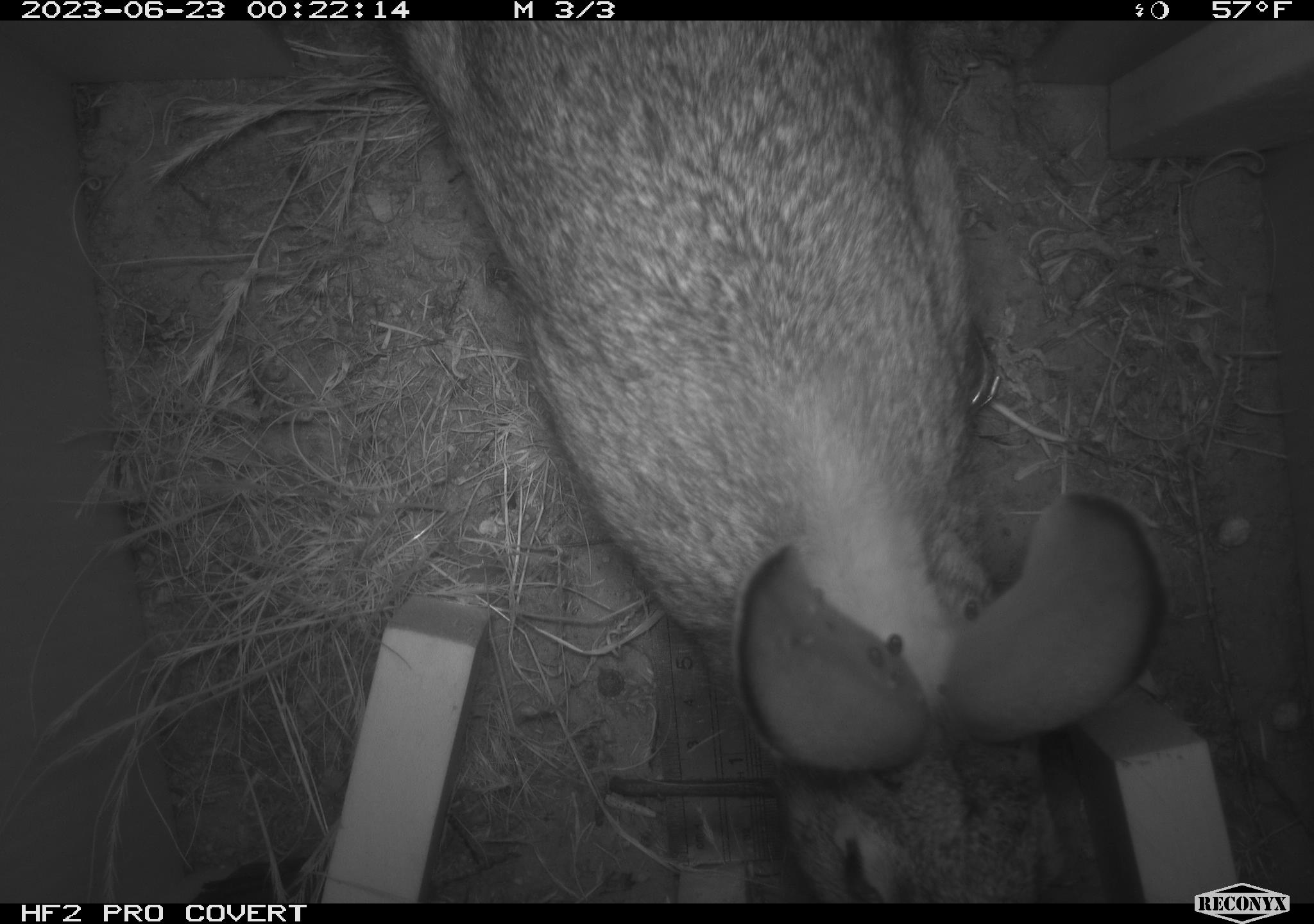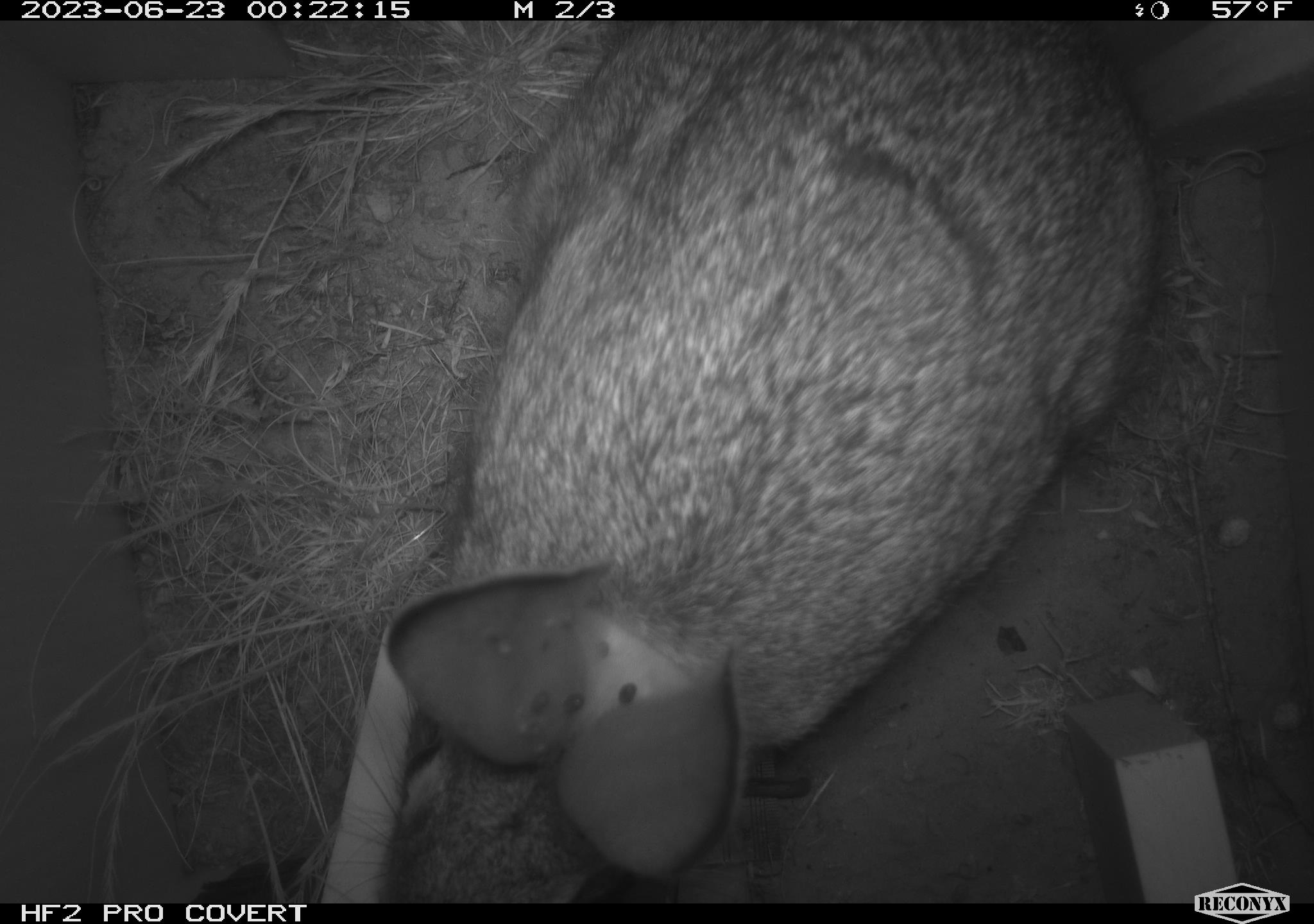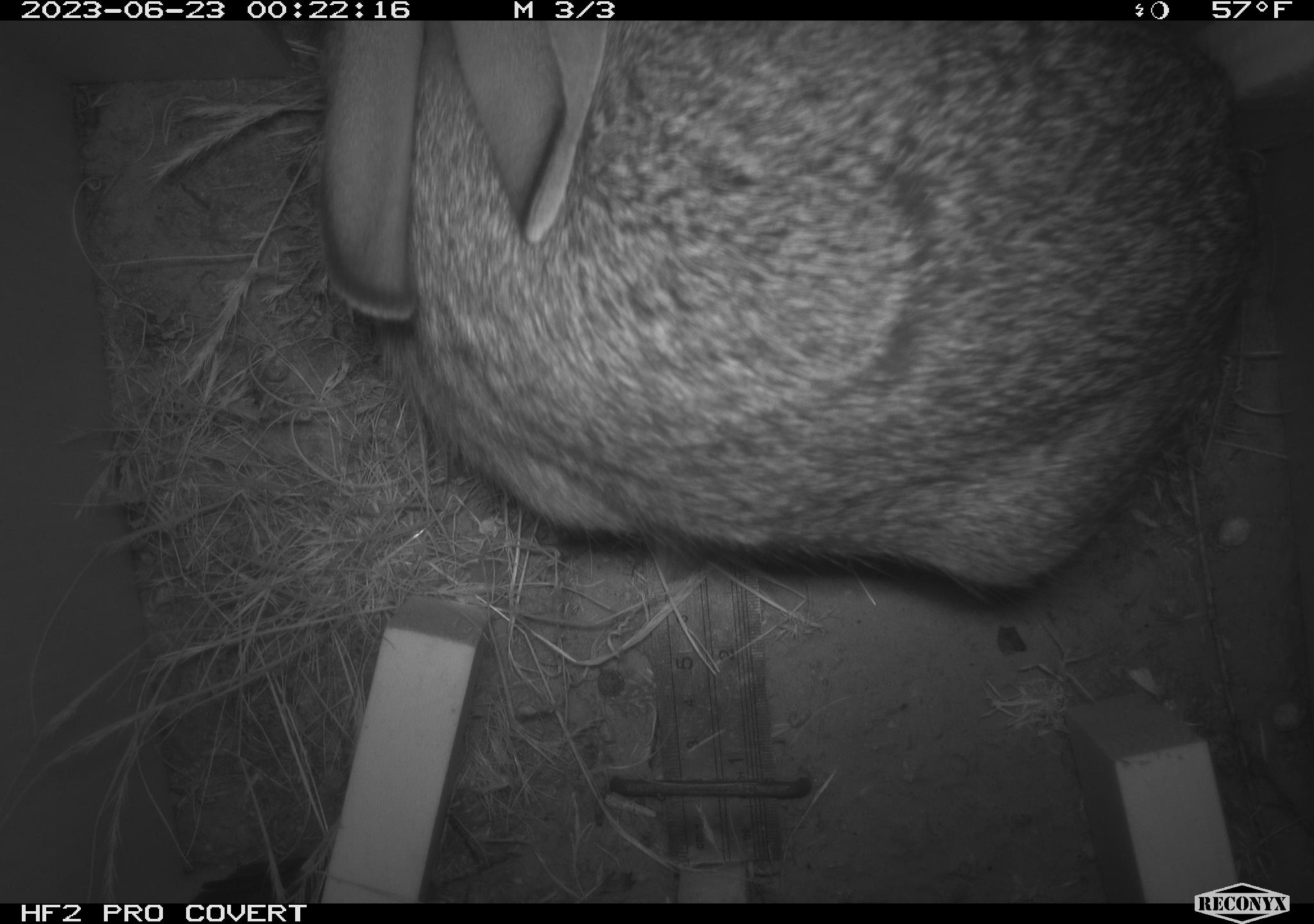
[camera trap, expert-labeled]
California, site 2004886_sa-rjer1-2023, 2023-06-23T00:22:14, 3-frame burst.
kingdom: Animalia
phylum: Chordata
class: Mammalia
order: Lagomorpha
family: Leporidae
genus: Sylvilagus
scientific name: Sylvilagus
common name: cottontail rabbits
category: sylvilagus species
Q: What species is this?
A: Sylvilagus species (cottontail rabbits) (Sylvilagus).